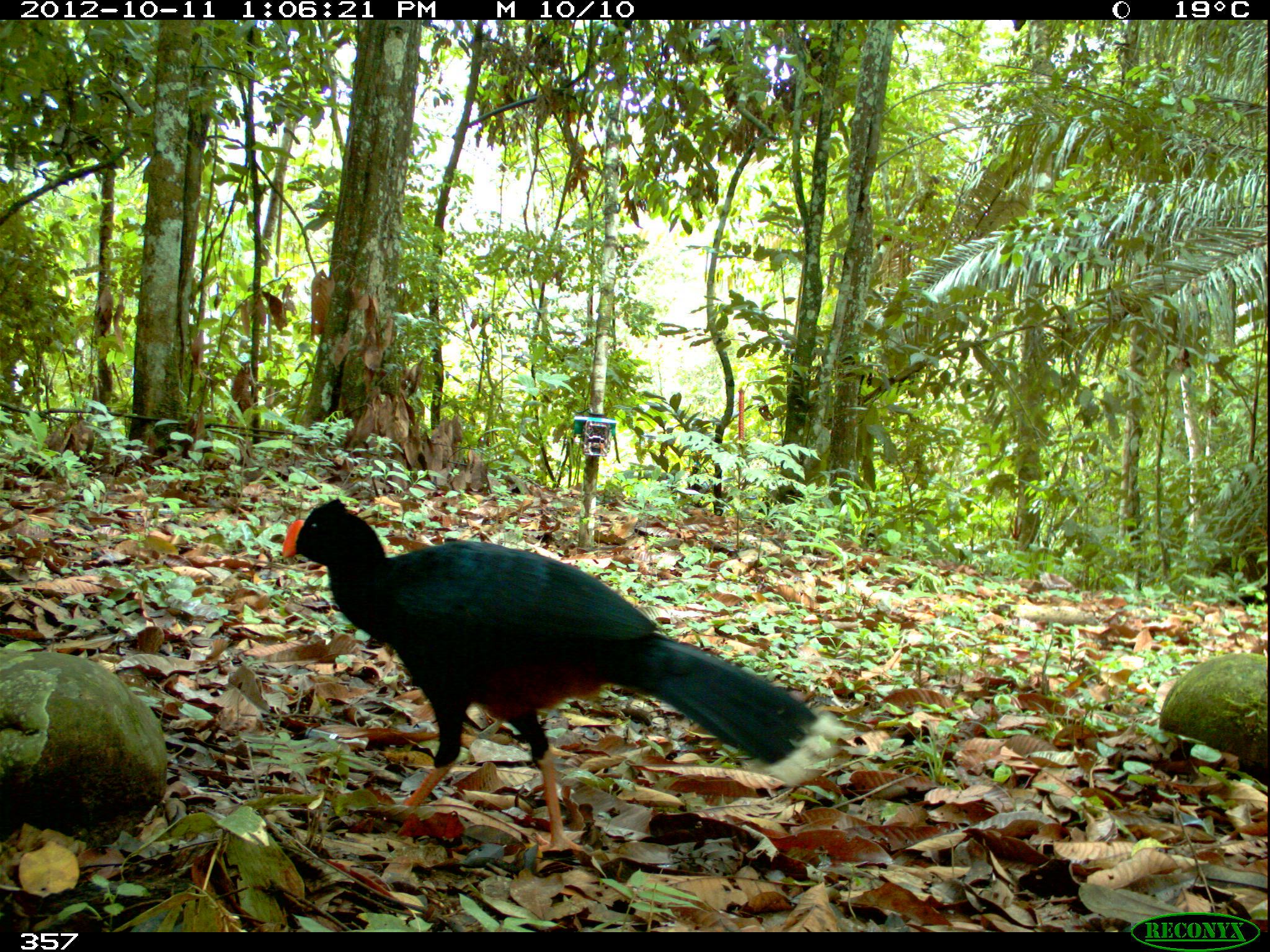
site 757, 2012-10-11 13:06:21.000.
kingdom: Animalia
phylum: Chordata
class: Aves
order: Galliformes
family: Cracidae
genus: Mitu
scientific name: Mitu tuberosum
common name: razor-billed curassow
Mitu tuberosum (razor-billed curassow).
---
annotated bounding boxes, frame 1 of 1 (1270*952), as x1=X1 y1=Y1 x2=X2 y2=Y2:
mitu tuberosum: x1=280 y1=496 x2=845 y2=852